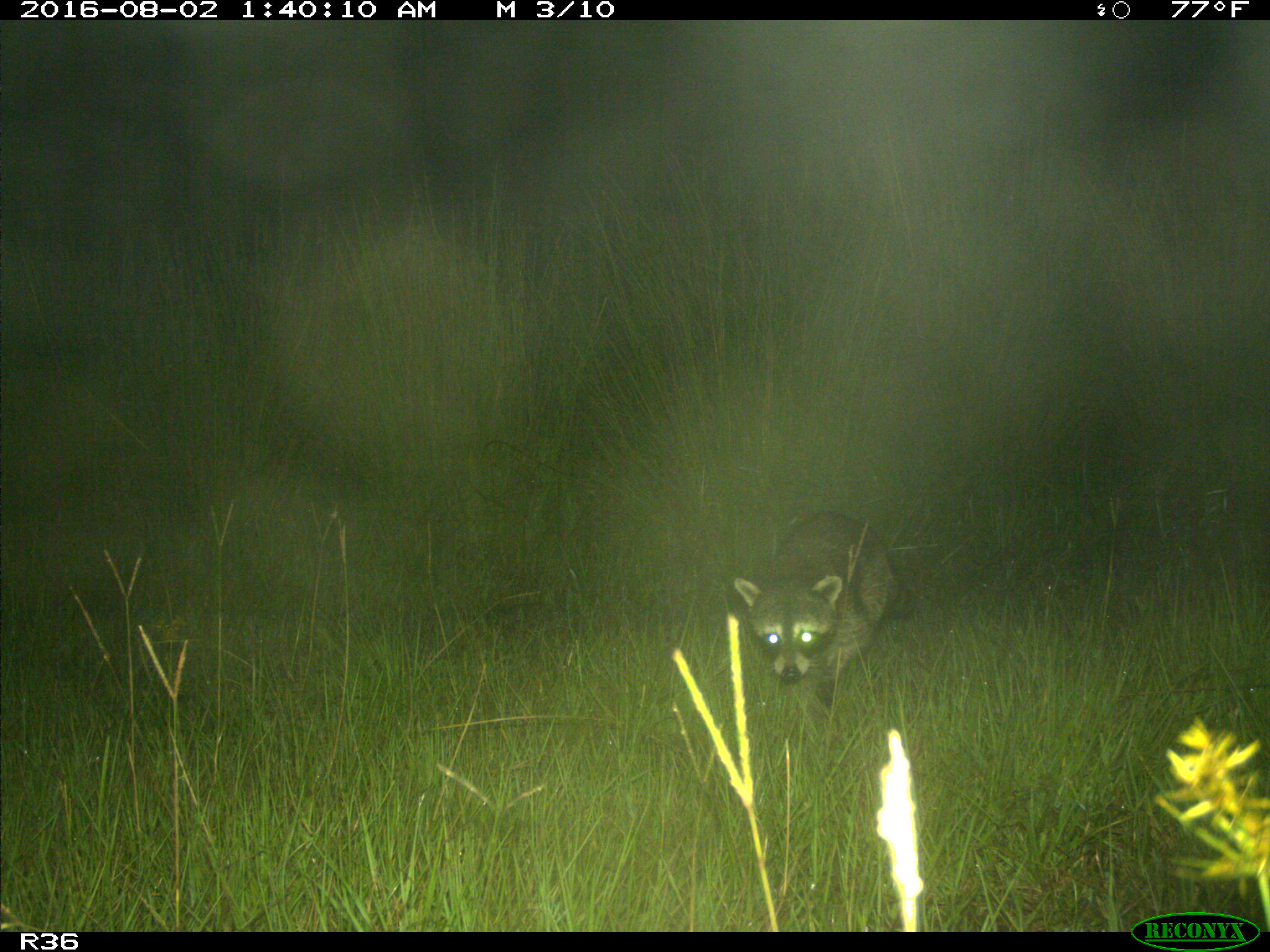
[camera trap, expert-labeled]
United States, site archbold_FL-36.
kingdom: Animalia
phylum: Chordata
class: Mammalia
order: Carnivora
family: Procyonidae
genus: Procyon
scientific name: Procyon lotor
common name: common raccoon